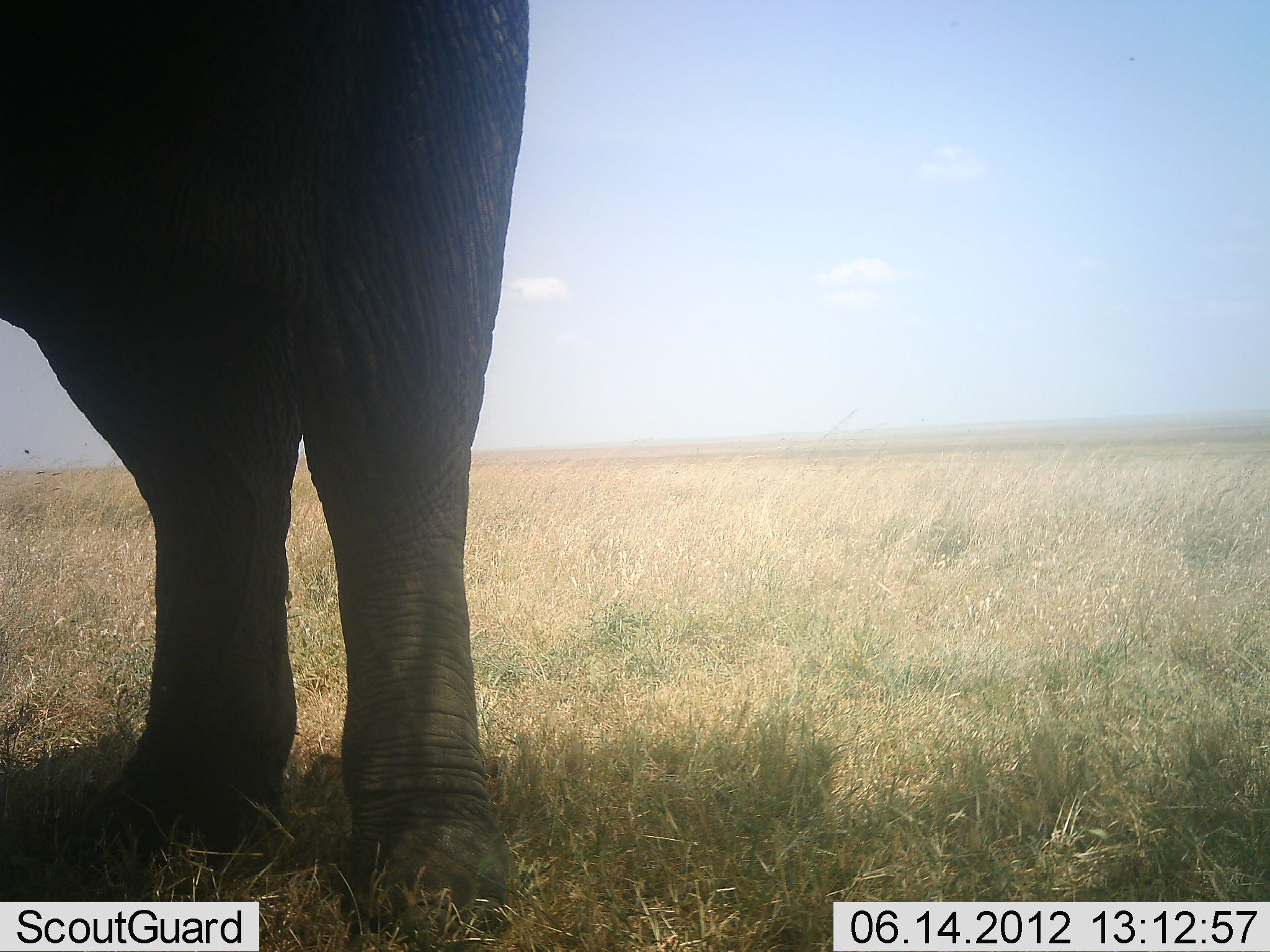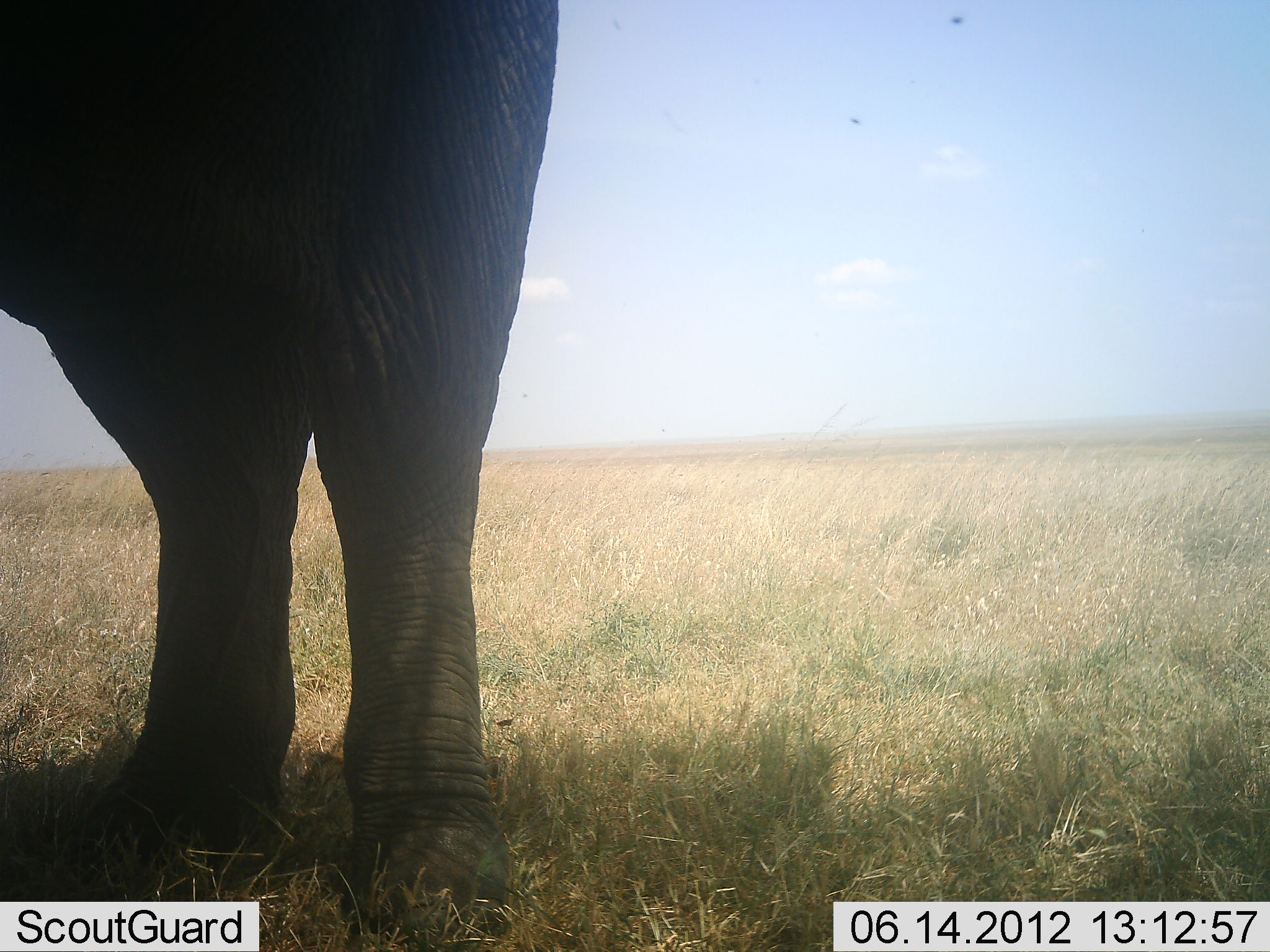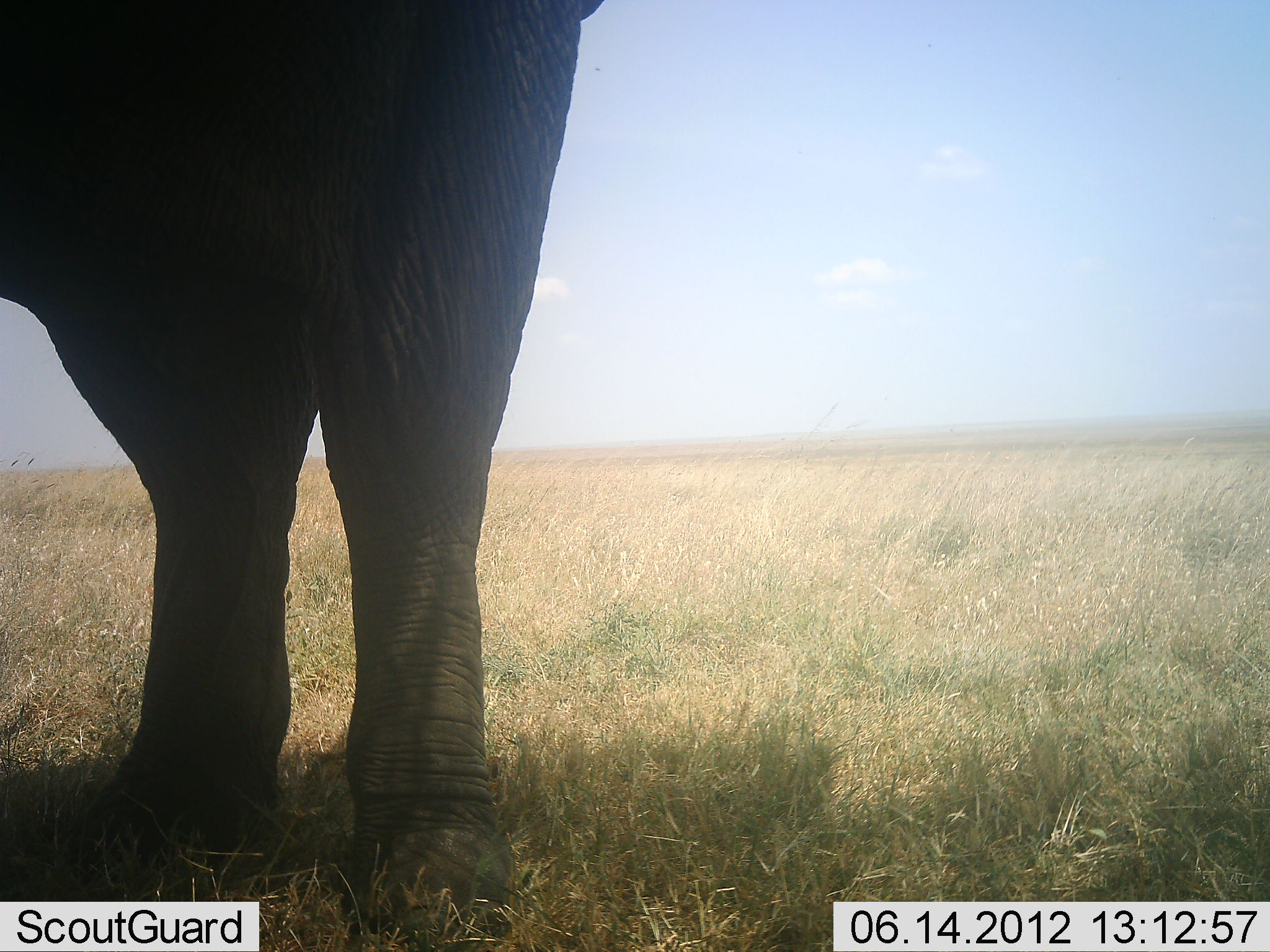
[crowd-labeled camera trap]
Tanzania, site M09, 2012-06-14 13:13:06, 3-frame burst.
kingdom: Animalia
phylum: Chordata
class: Mammalia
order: Proboscidea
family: Elephantidae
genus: Loxodonta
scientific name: Loxodonta africana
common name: african bush elephant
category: elephant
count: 1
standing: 100%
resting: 0%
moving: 0%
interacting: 0%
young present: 0%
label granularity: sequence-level